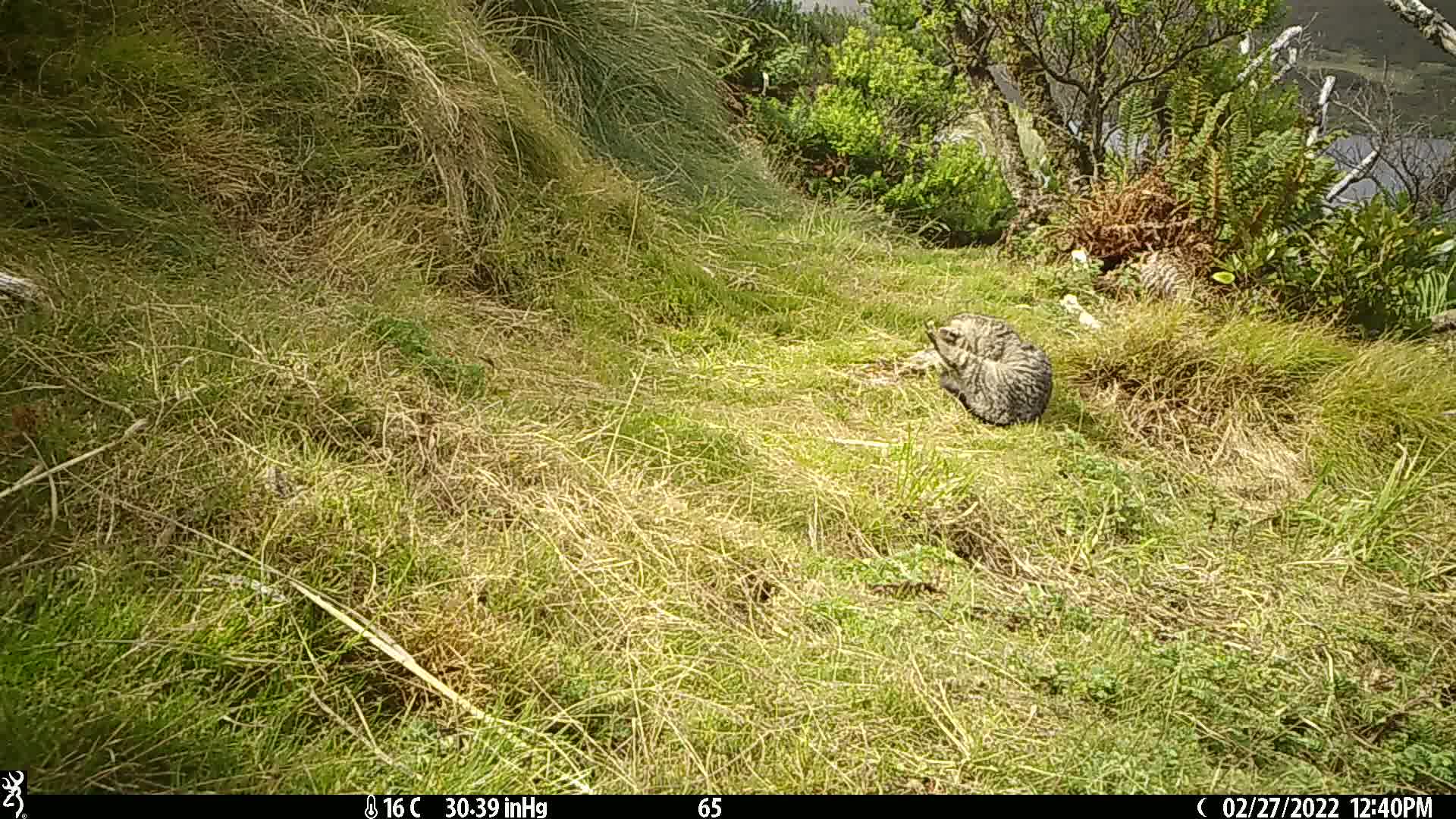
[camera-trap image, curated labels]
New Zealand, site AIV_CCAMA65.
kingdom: Animalia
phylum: Chordata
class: Mammalia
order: Carnivora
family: Felidae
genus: Felis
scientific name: Felis catus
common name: domestic cat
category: cat